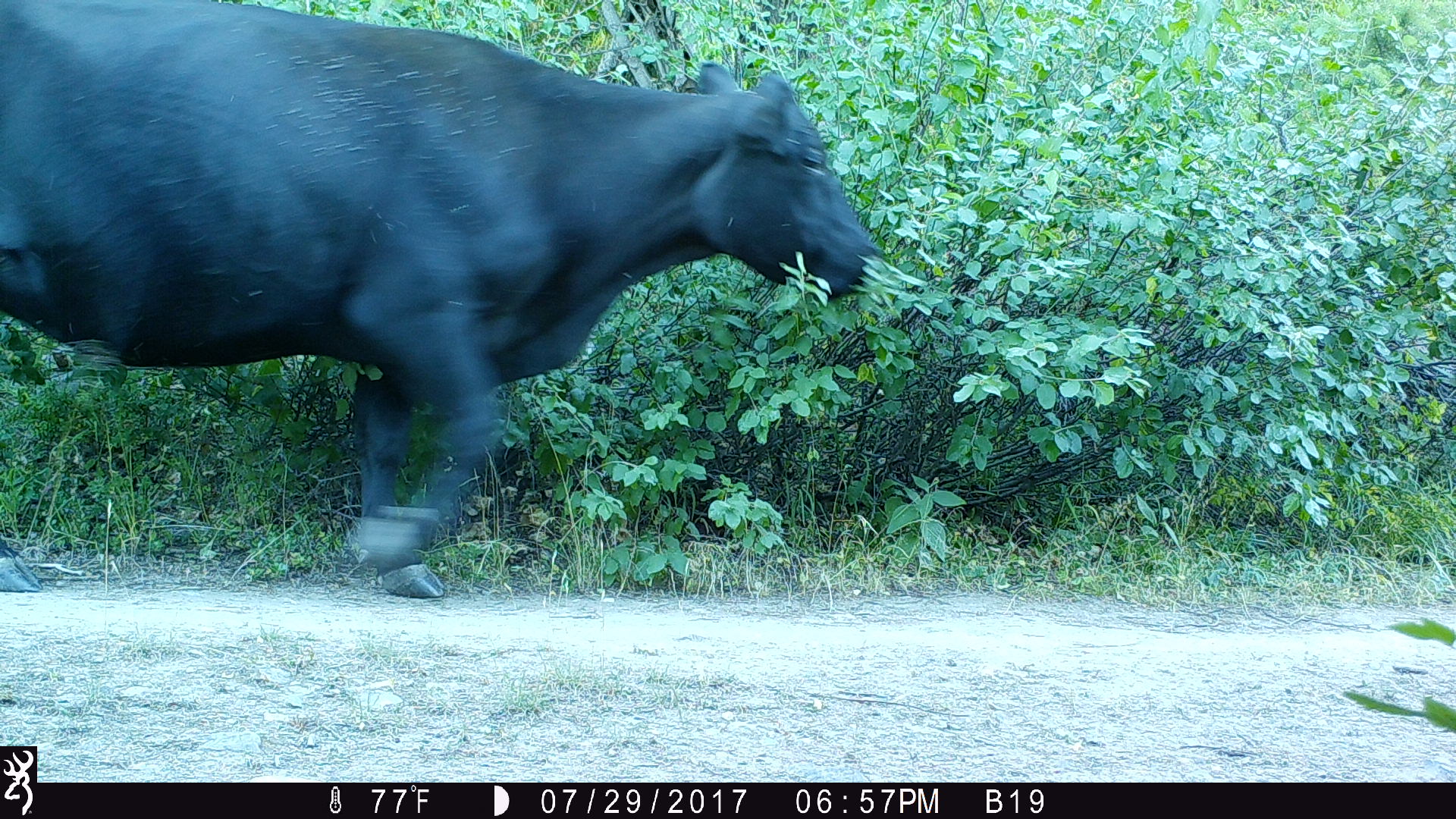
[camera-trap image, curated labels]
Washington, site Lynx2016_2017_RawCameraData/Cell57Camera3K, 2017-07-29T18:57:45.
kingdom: Animalia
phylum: Chordata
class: Mammalia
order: Artiodactyla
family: Bovidae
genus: Bos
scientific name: Bos taurus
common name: domestic cattle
Domestic cattle (Bos taurus). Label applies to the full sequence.